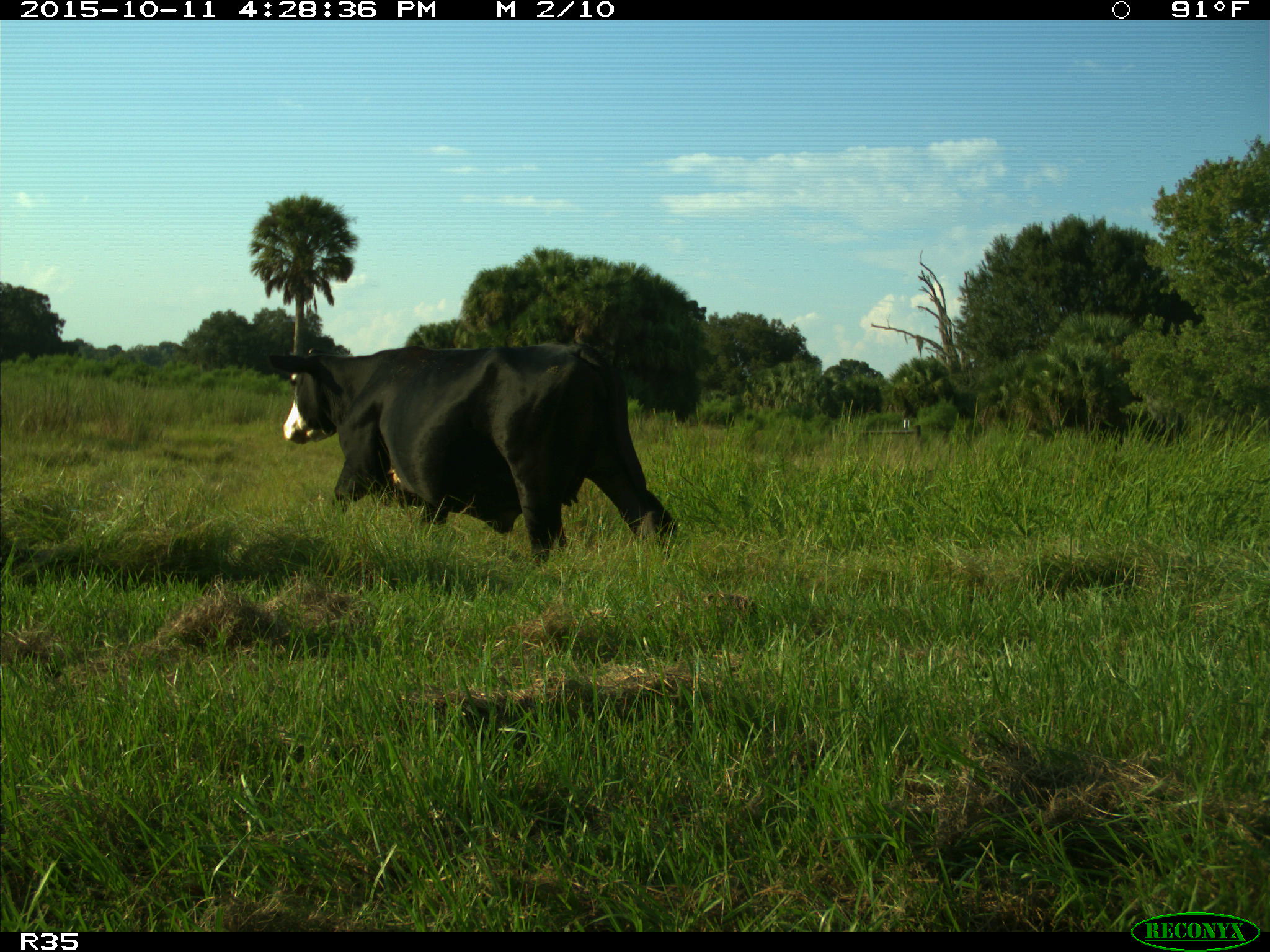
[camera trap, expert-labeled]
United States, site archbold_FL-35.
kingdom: Animalia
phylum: Chordata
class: Mammalia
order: Artiodactyla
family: Bovidae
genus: Bos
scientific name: Bos taurus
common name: domestic cow